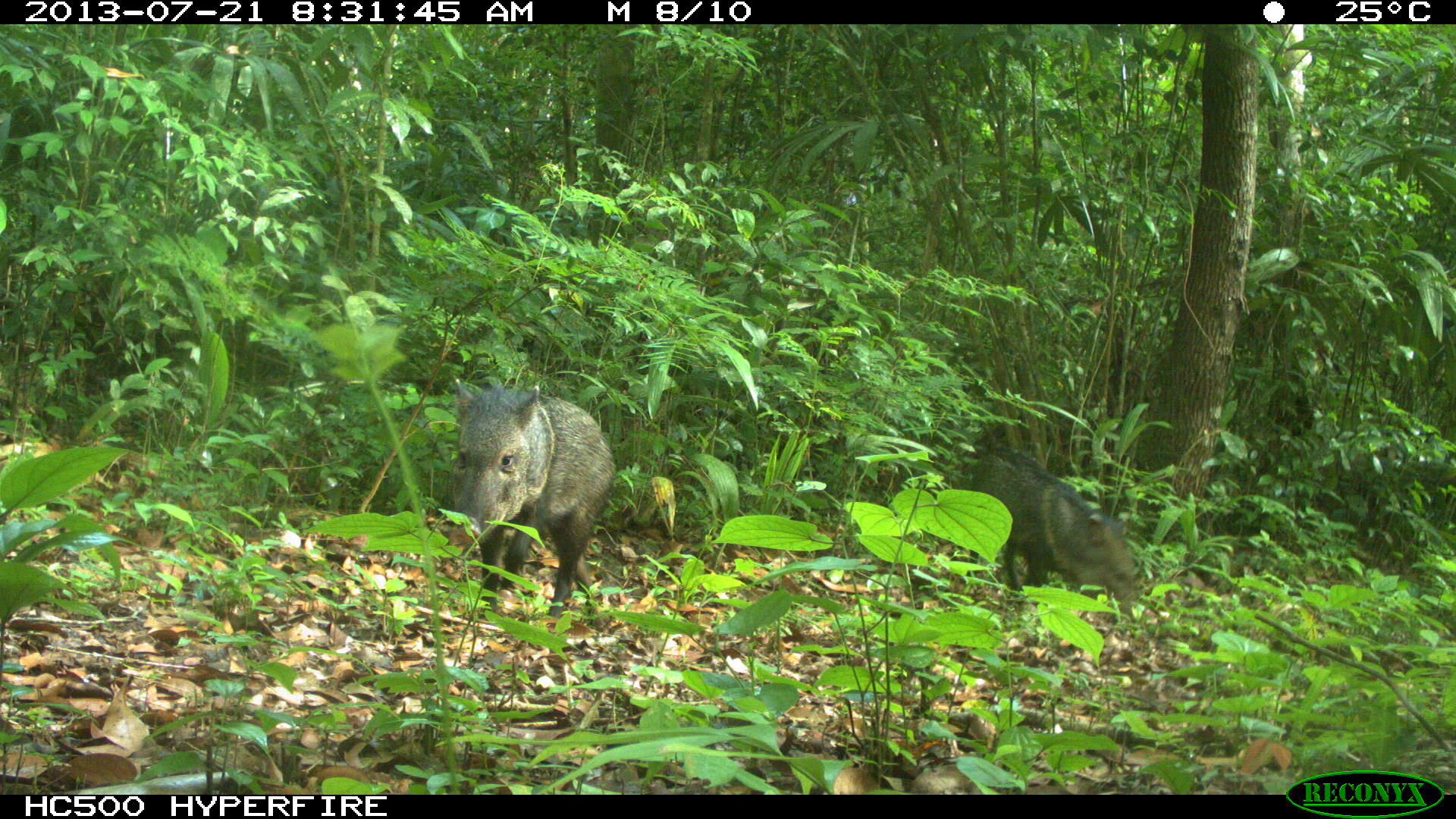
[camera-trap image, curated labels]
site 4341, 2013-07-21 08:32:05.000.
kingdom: Animalia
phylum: Chordata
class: Mammalia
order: Artiodactyla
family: Tayassuidae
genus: Pecari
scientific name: Pecari tajacu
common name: collared peccary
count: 3